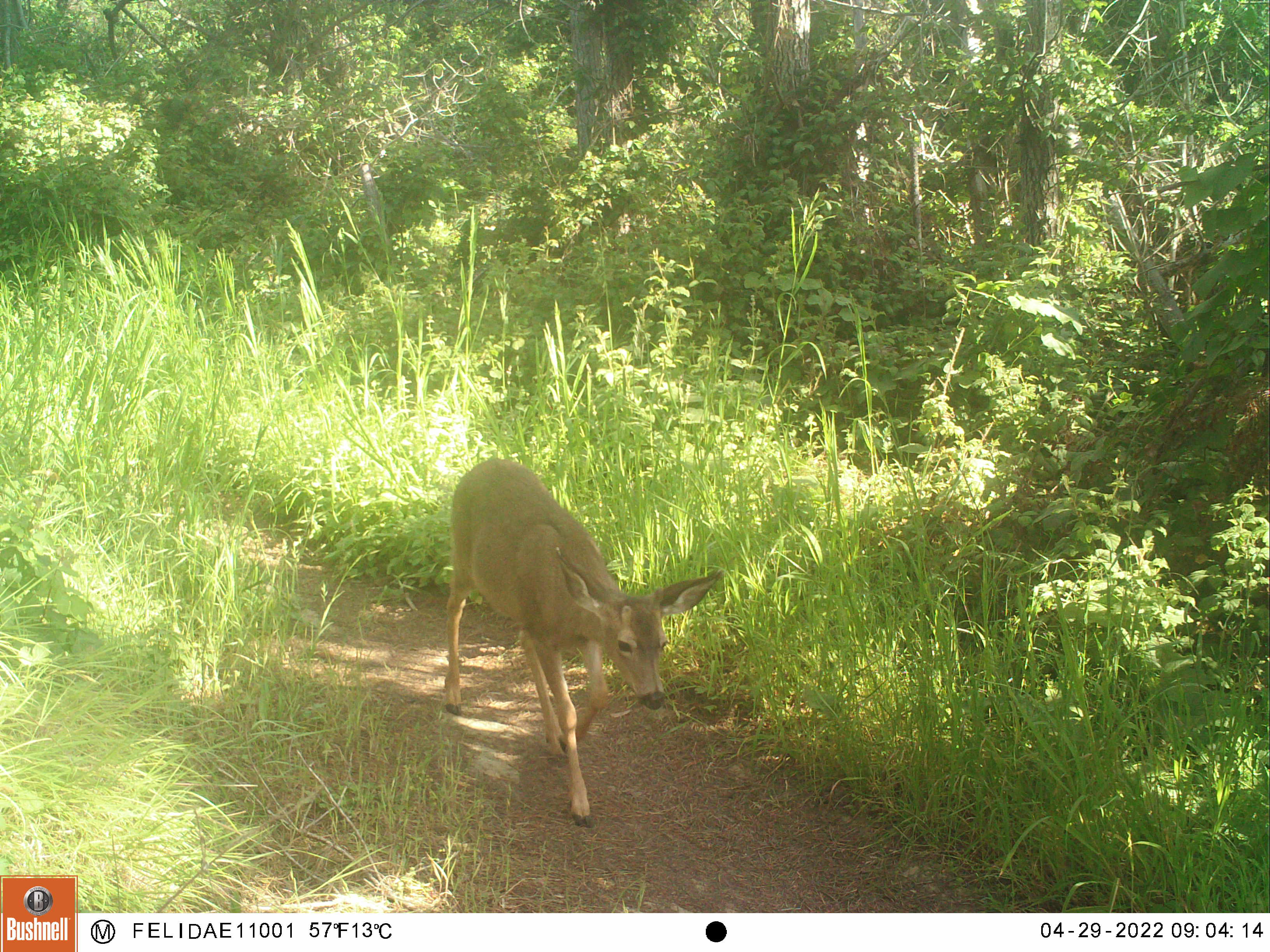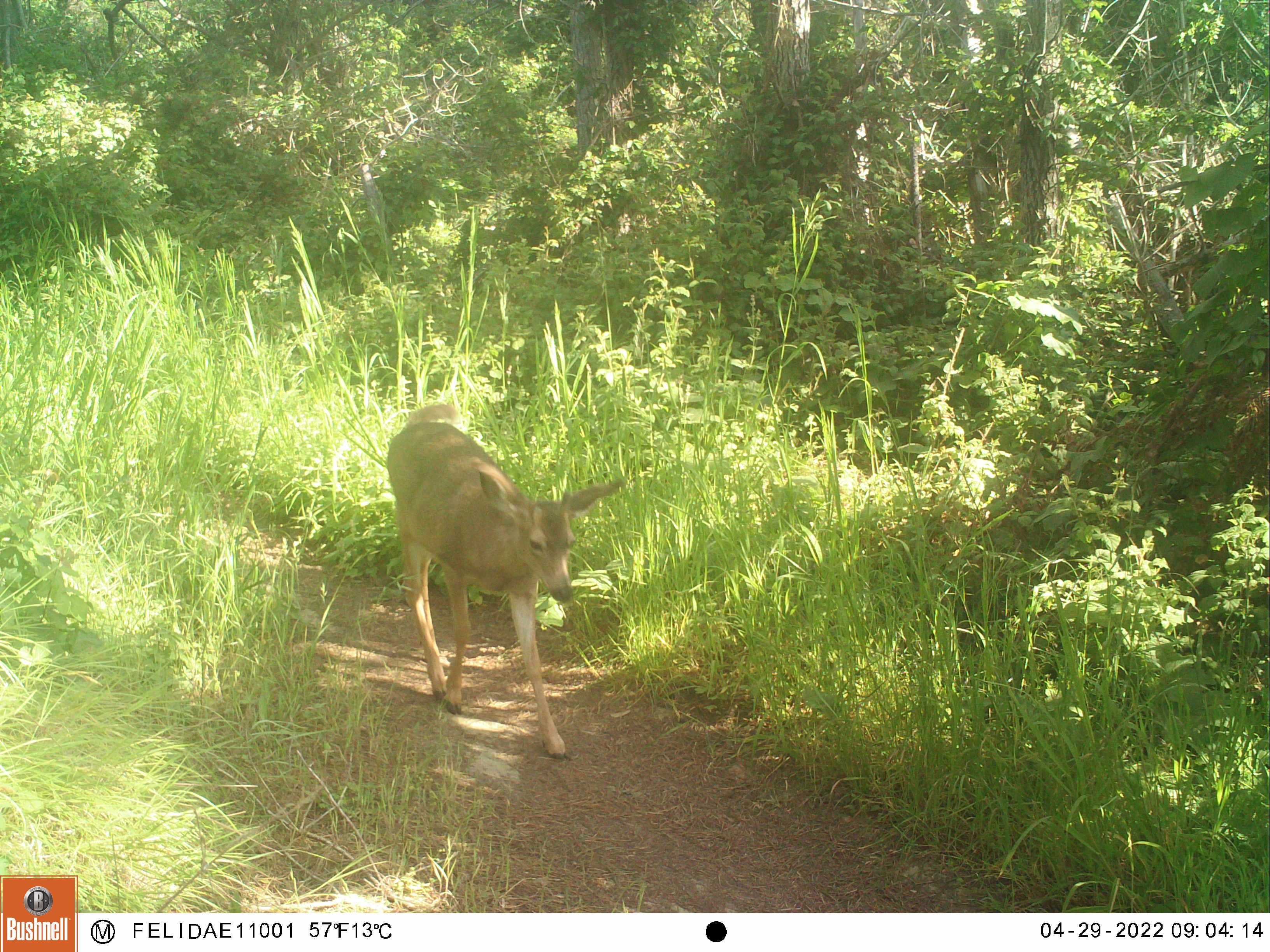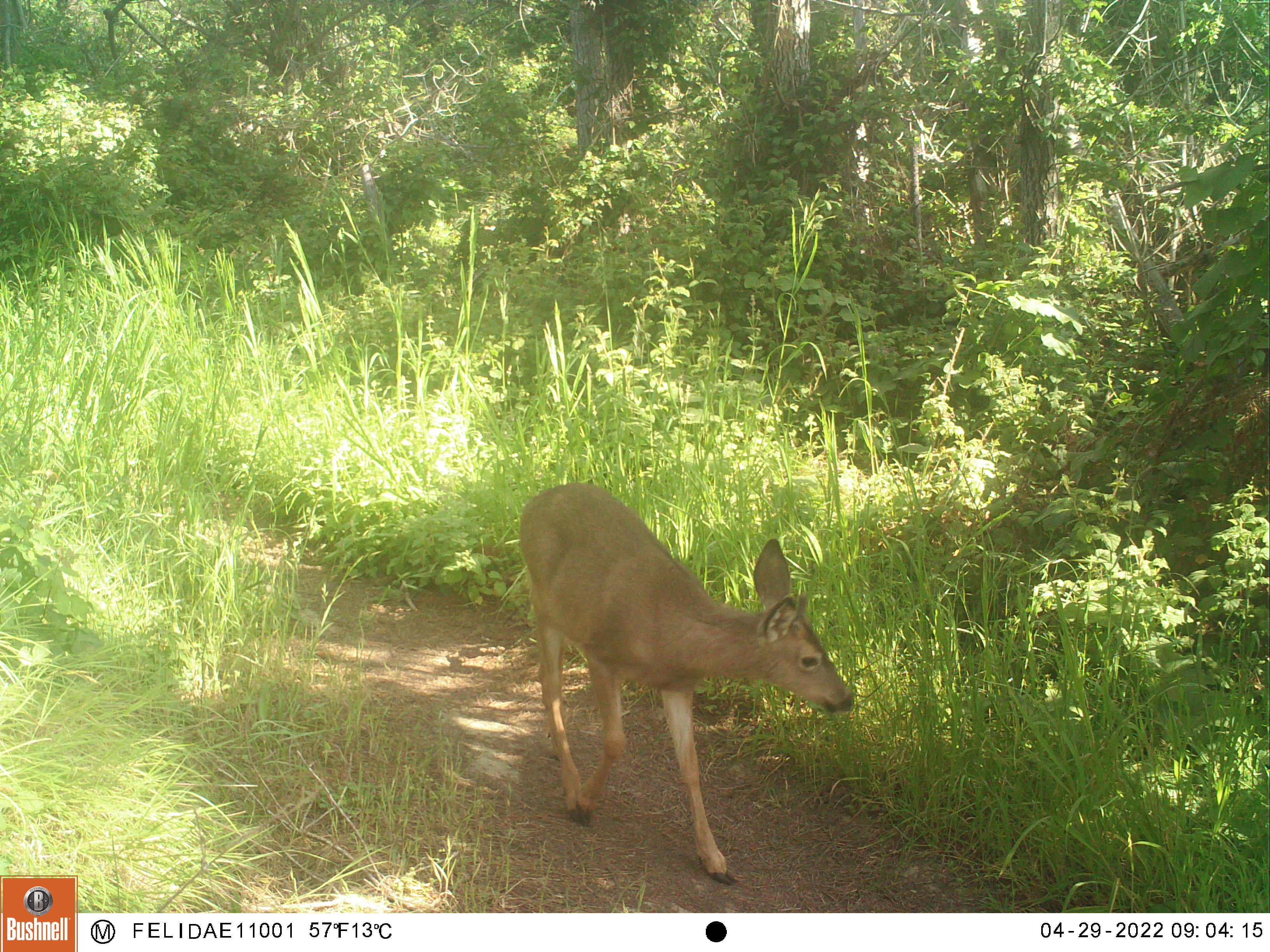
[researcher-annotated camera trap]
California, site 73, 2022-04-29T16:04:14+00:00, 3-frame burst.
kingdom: Animalia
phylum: Chordata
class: Mammalia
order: Artiodactyla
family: Cervidae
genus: Odocoileus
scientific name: Odocoileus hemionus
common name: mule deer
Mule deer (Odocoileus hemionus).